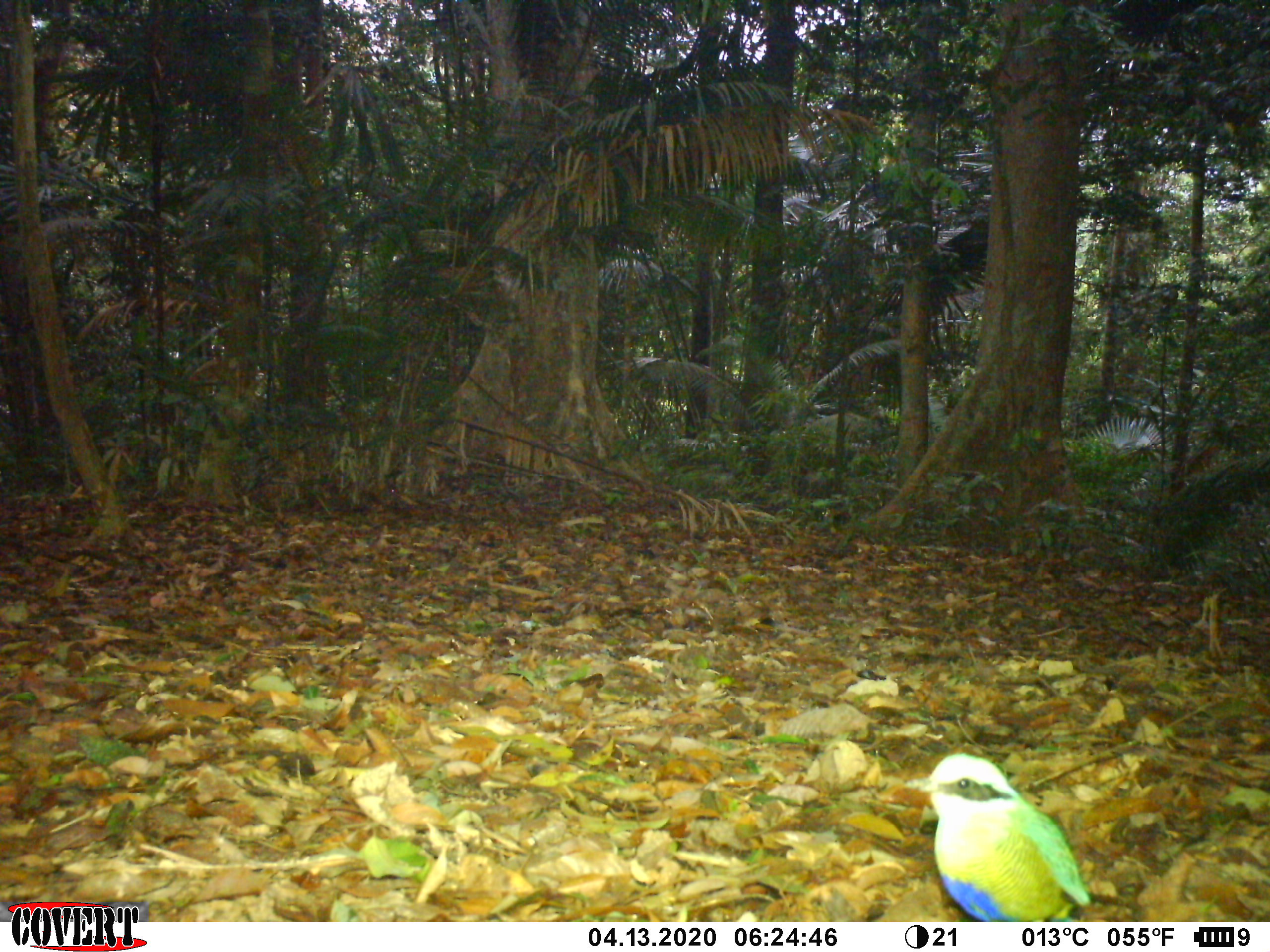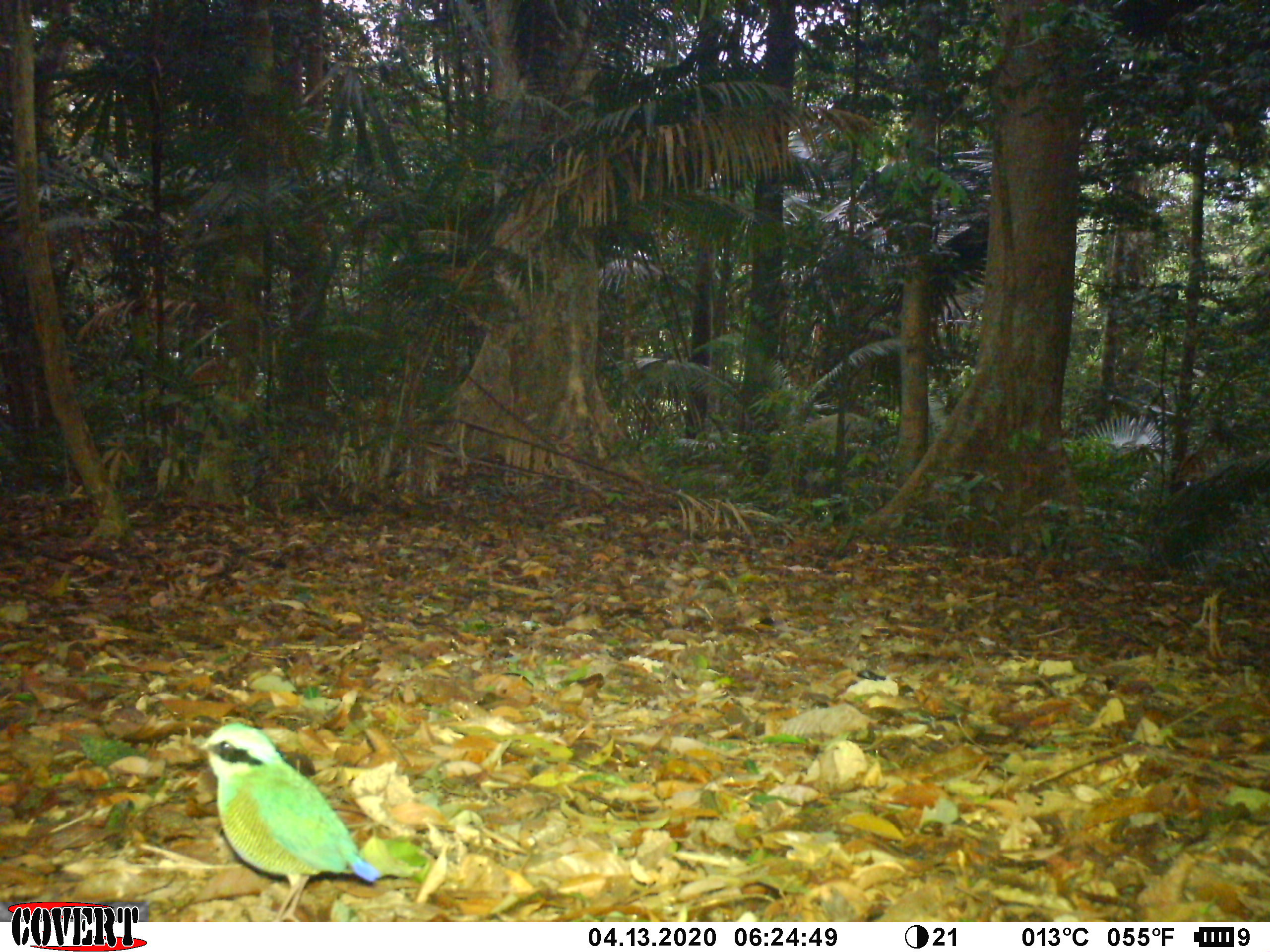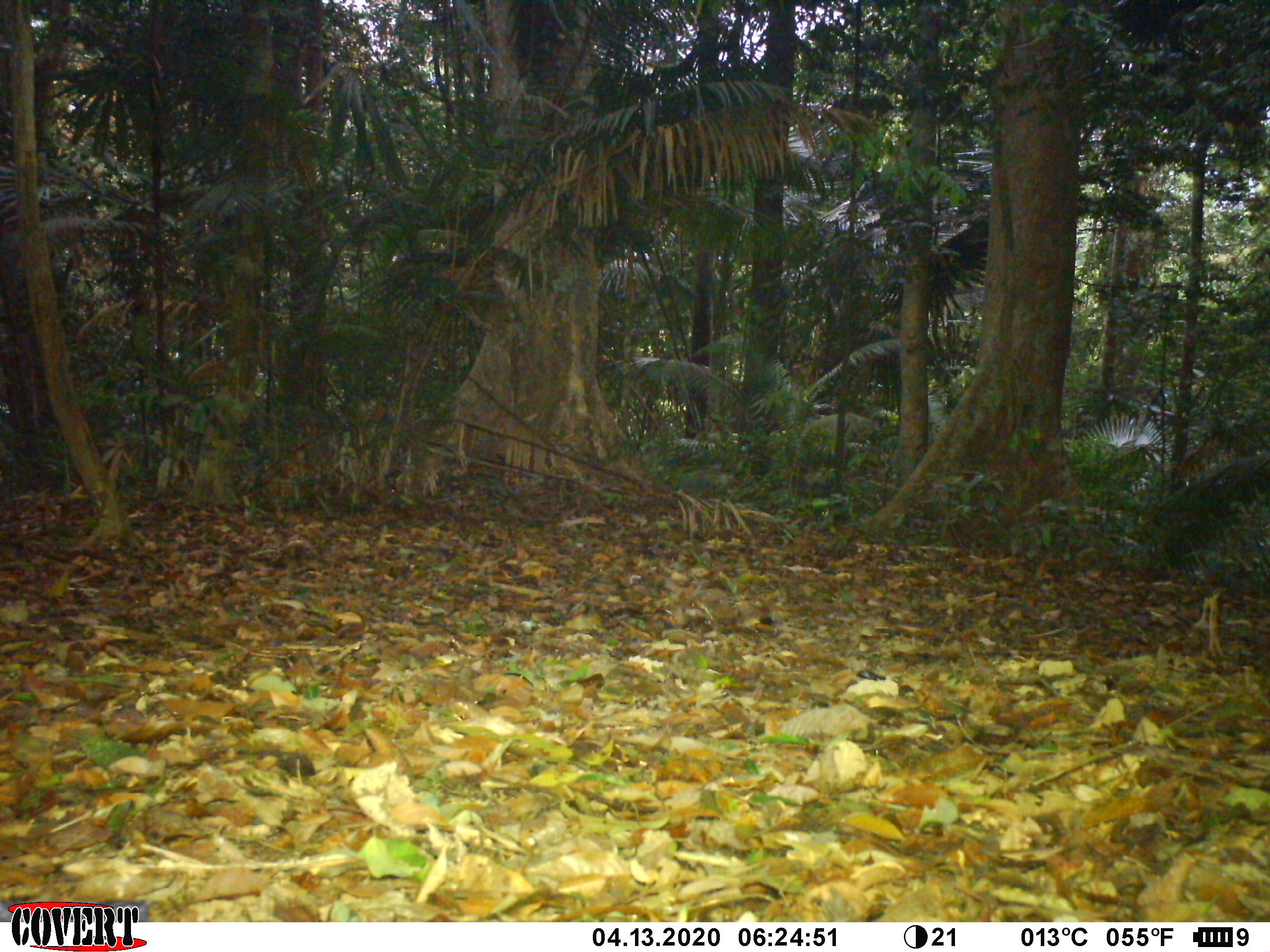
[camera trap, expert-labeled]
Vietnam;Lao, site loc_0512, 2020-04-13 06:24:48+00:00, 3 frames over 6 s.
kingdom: Animalia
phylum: Chordata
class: Aves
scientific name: Aves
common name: bird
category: unidentified bird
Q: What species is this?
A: Unidentified bird (bird) (Aves).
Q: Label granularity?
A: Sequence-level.